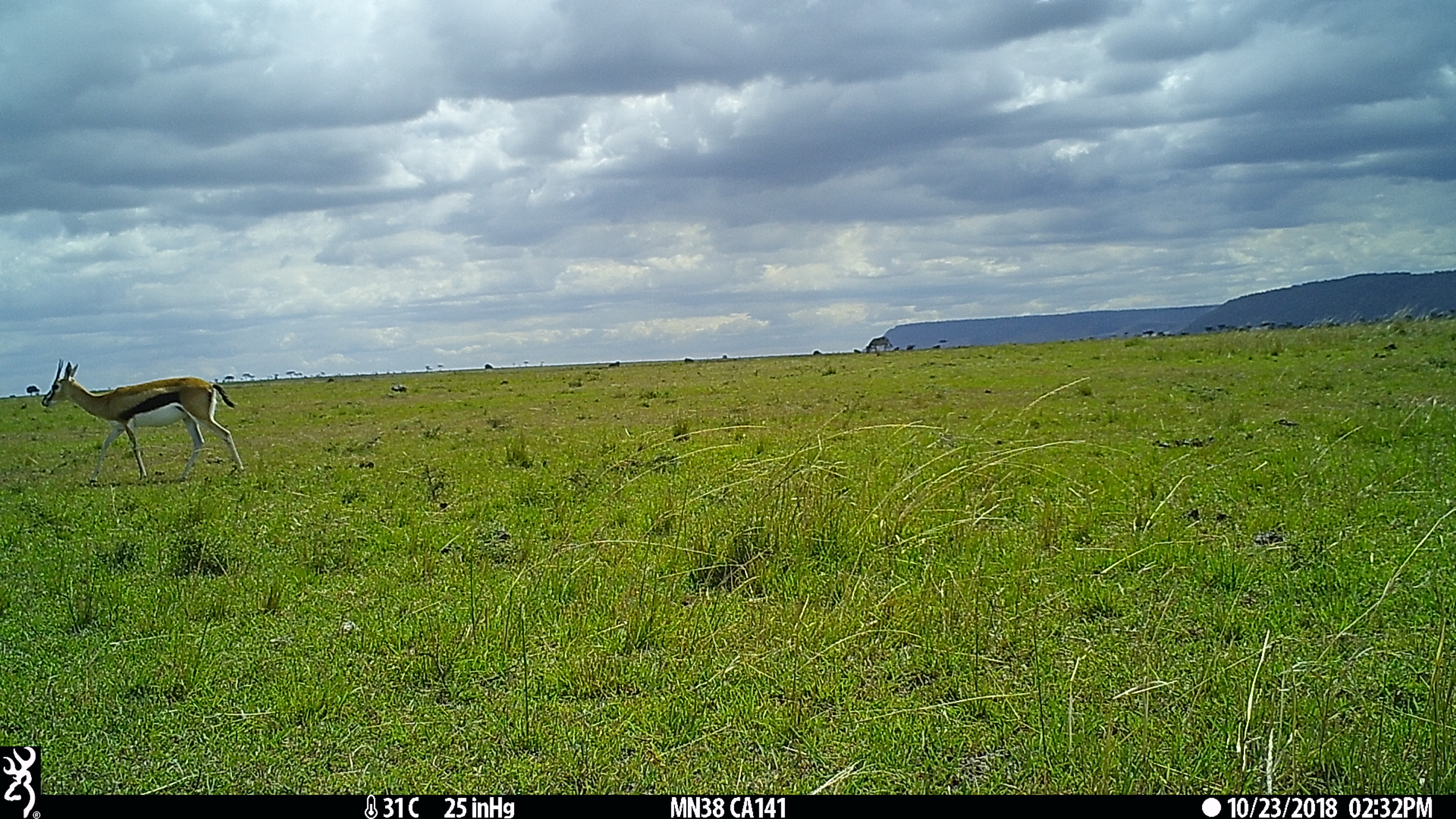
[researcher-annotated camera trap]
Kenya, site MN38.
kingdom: Animalia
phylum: Chordata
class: Mammalia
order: Artiodactyla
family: Bovidae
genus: Eudorcas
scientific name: Eudorcas thomsonii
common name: thomon's gazelle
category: gazelle thomsons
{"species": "gazelle thomsons (thomon's gazelle) (Eudorcas thomsonii)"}